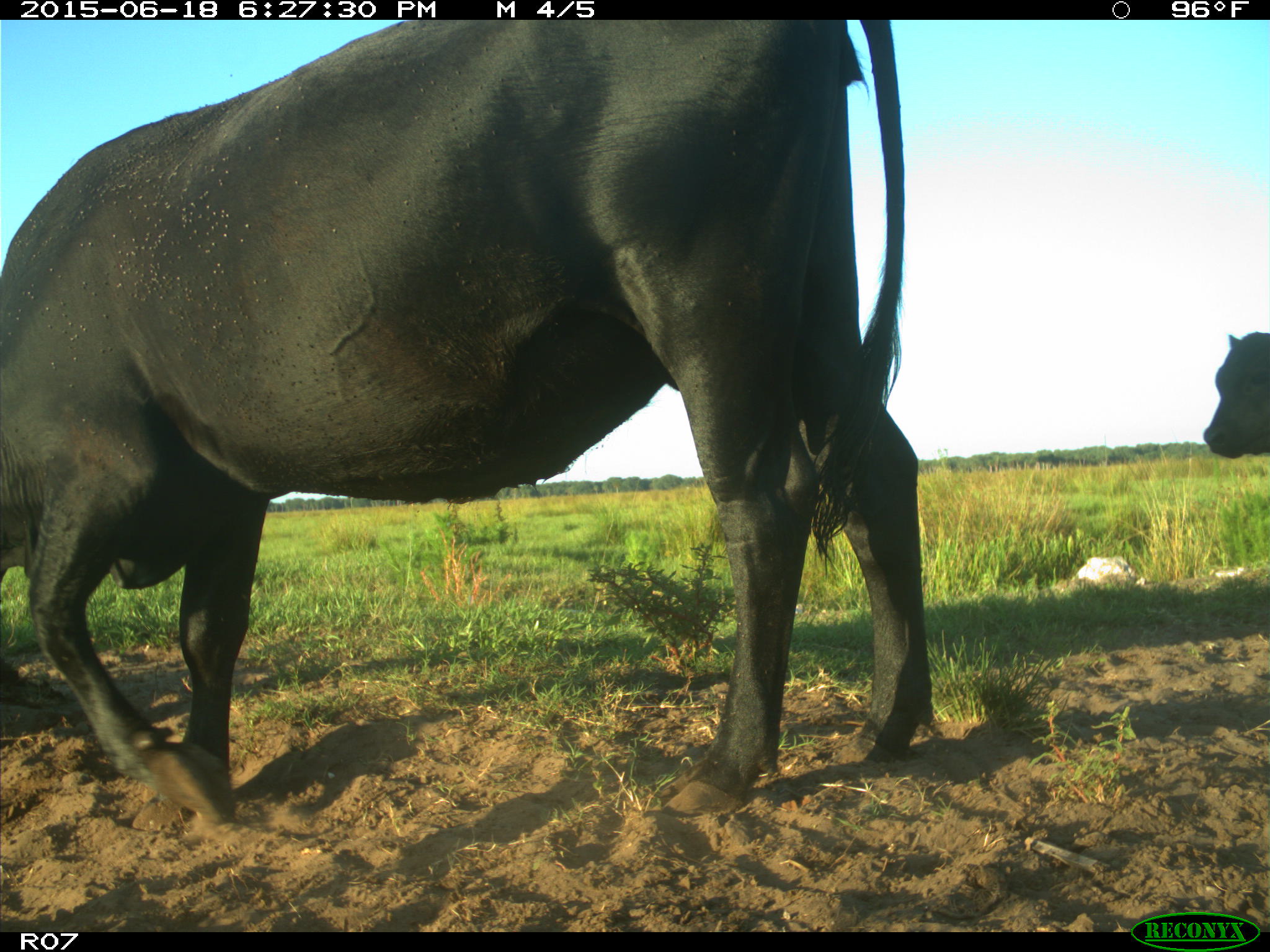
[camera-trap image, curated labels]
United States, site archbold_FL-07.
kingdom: Animalia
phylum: Chordata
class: Mammalia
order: Artiodactyla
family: Bovidae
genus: Bos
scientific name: Bos taurus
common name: domestic cow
Bos taurus (domestic cow).